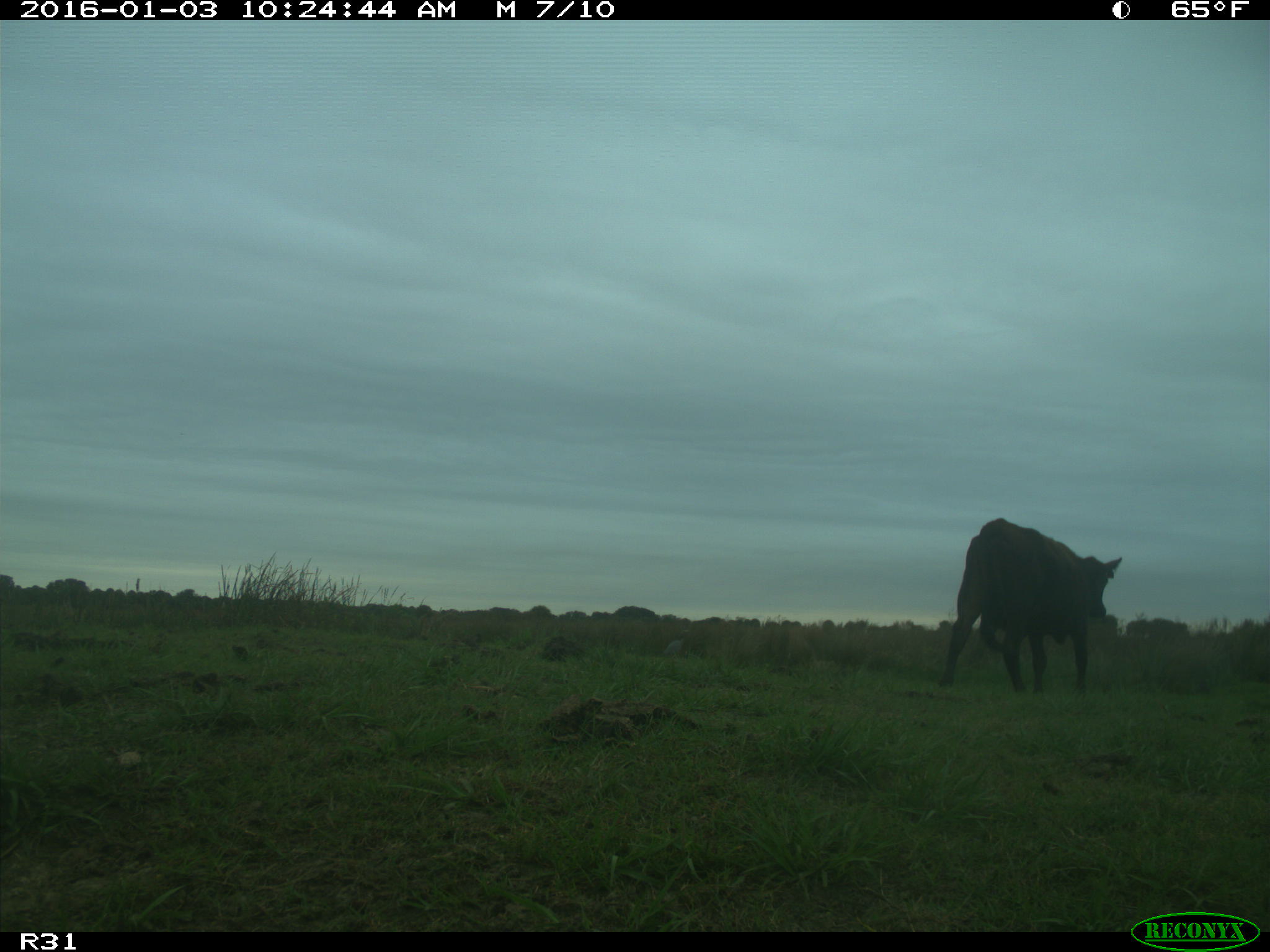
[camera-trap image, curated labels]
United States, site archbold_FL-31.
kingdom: Animalia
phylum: Chordata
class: Mammalia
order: Artiodactyla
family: Bovidae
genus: Bos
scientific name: Bos taurus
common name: domestic cow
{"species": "Bos taurus (domestic cow)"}